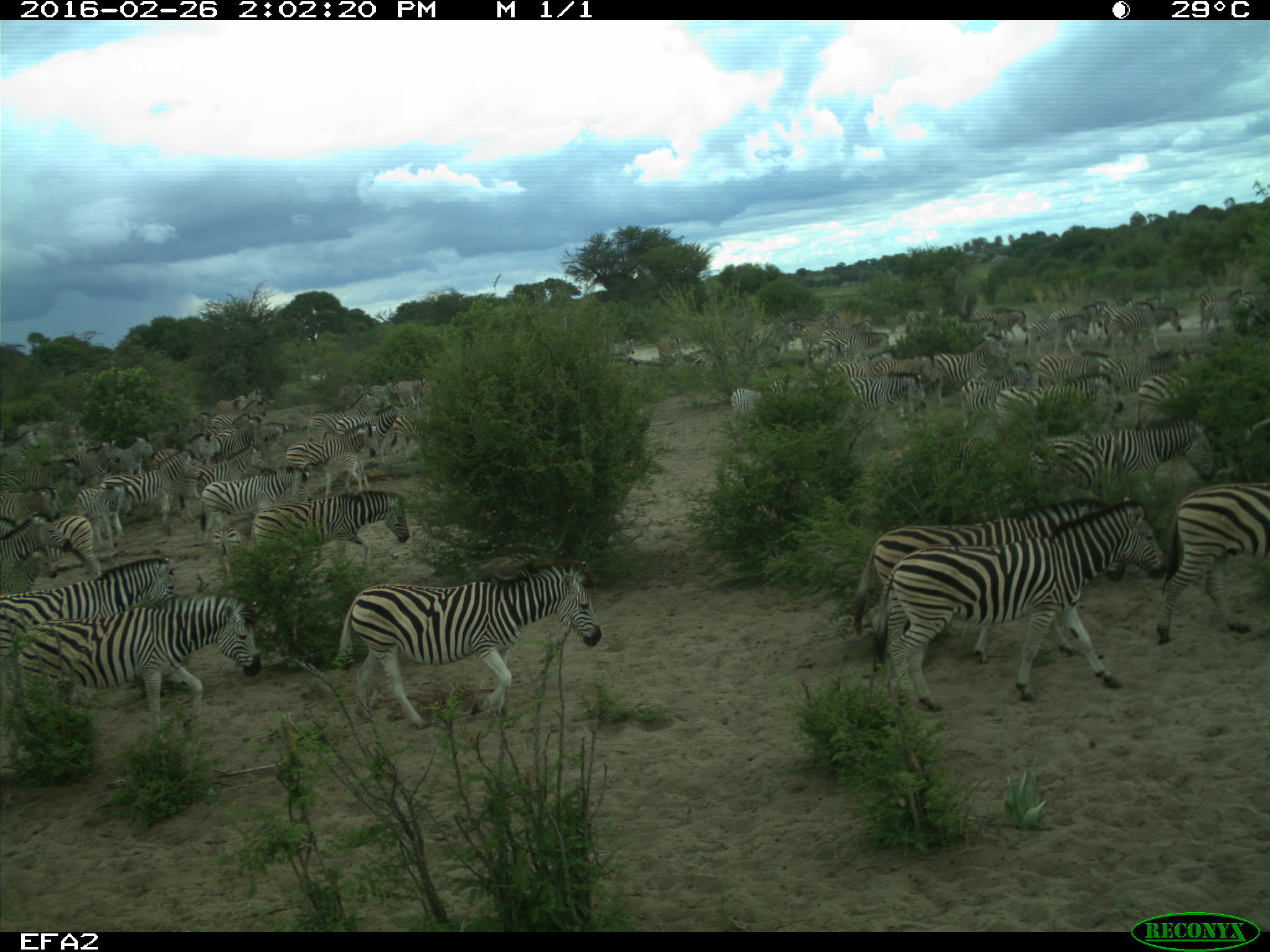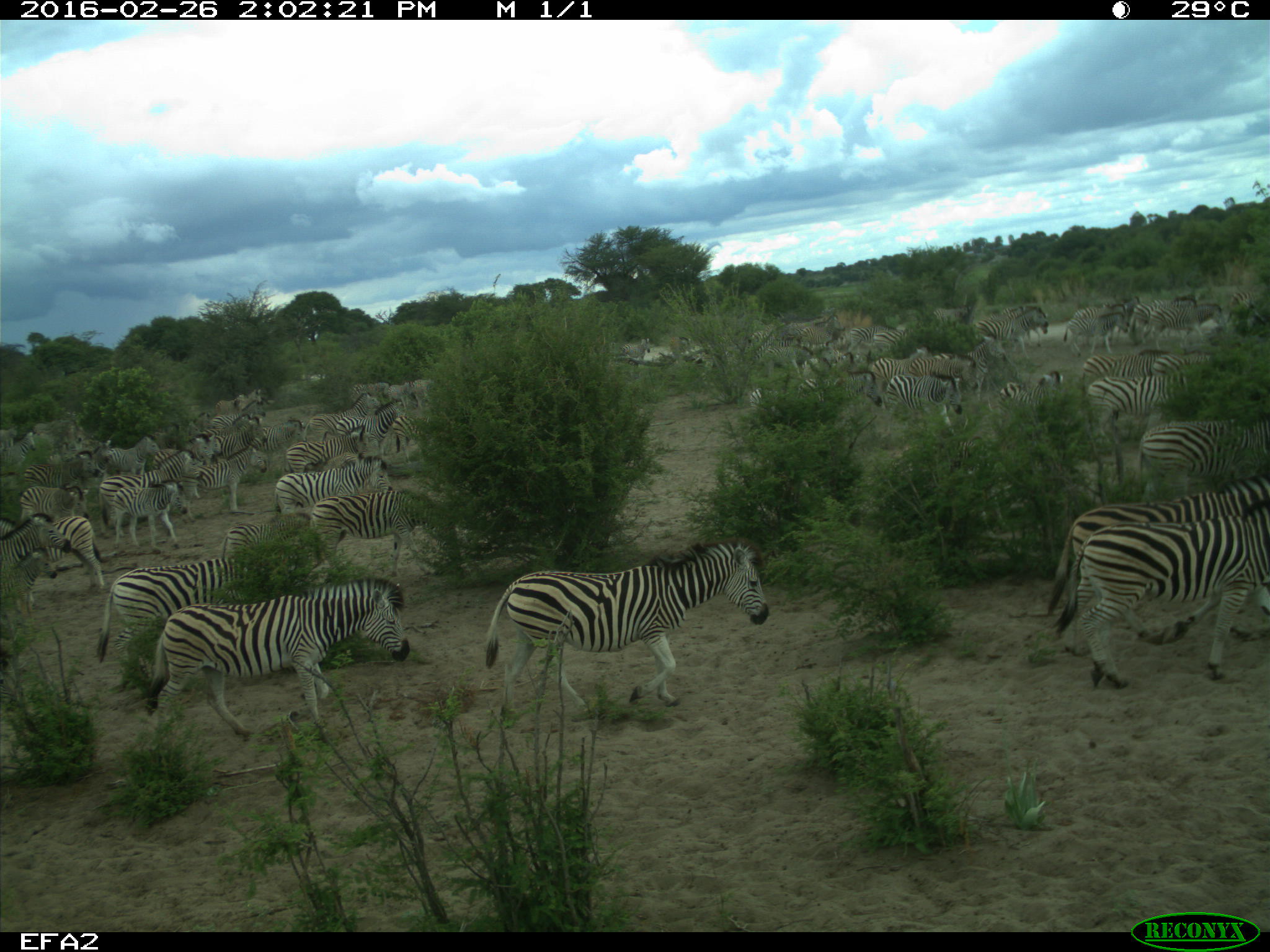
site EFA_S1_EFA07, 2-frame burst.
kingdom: Animalia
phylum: Chordata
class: Mammalia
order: Perissodactyla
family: Equidae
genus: Equus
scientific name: Equus quagga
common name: plains zebra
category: zebraplains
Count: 51+.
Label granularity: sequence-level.